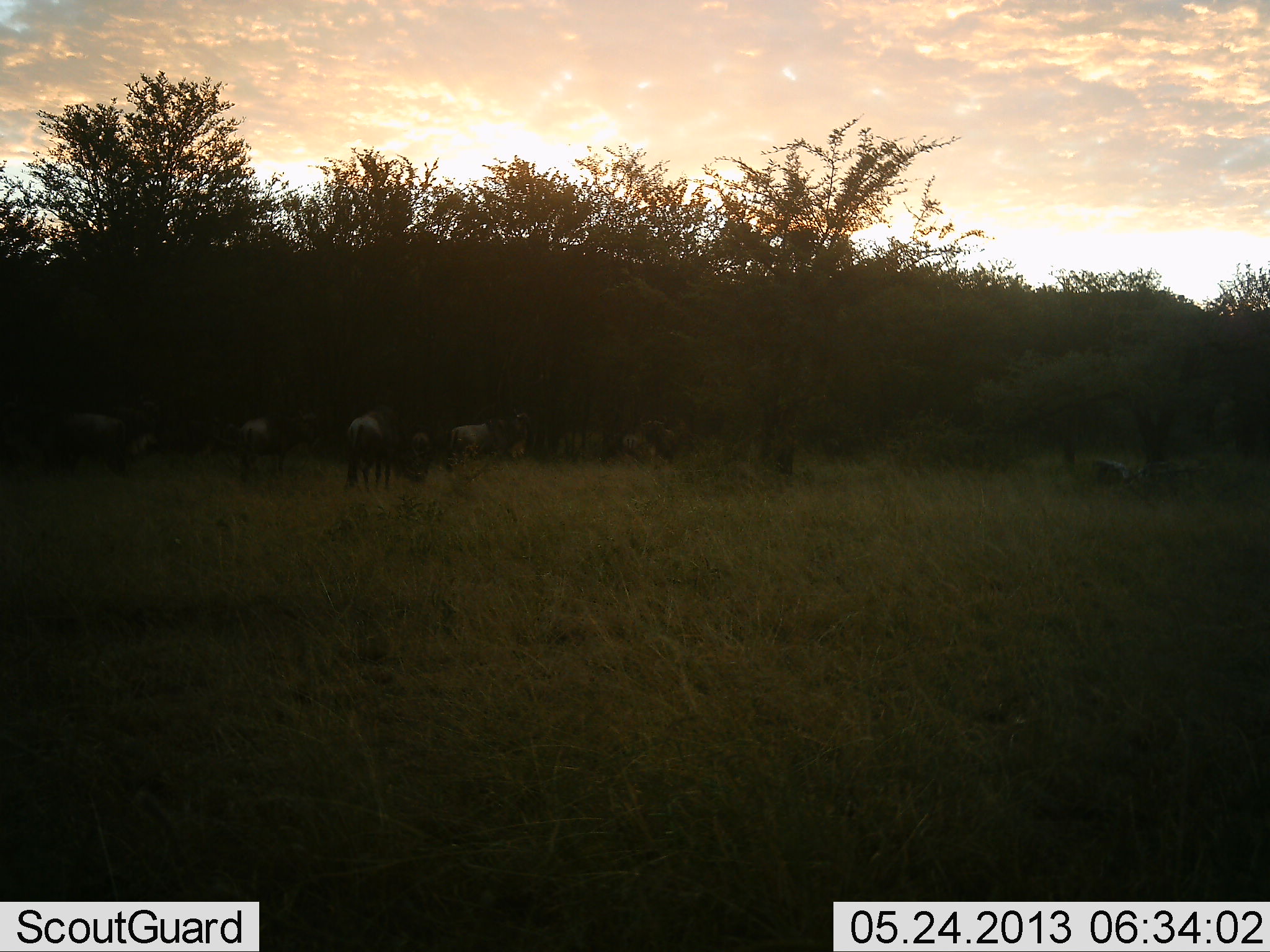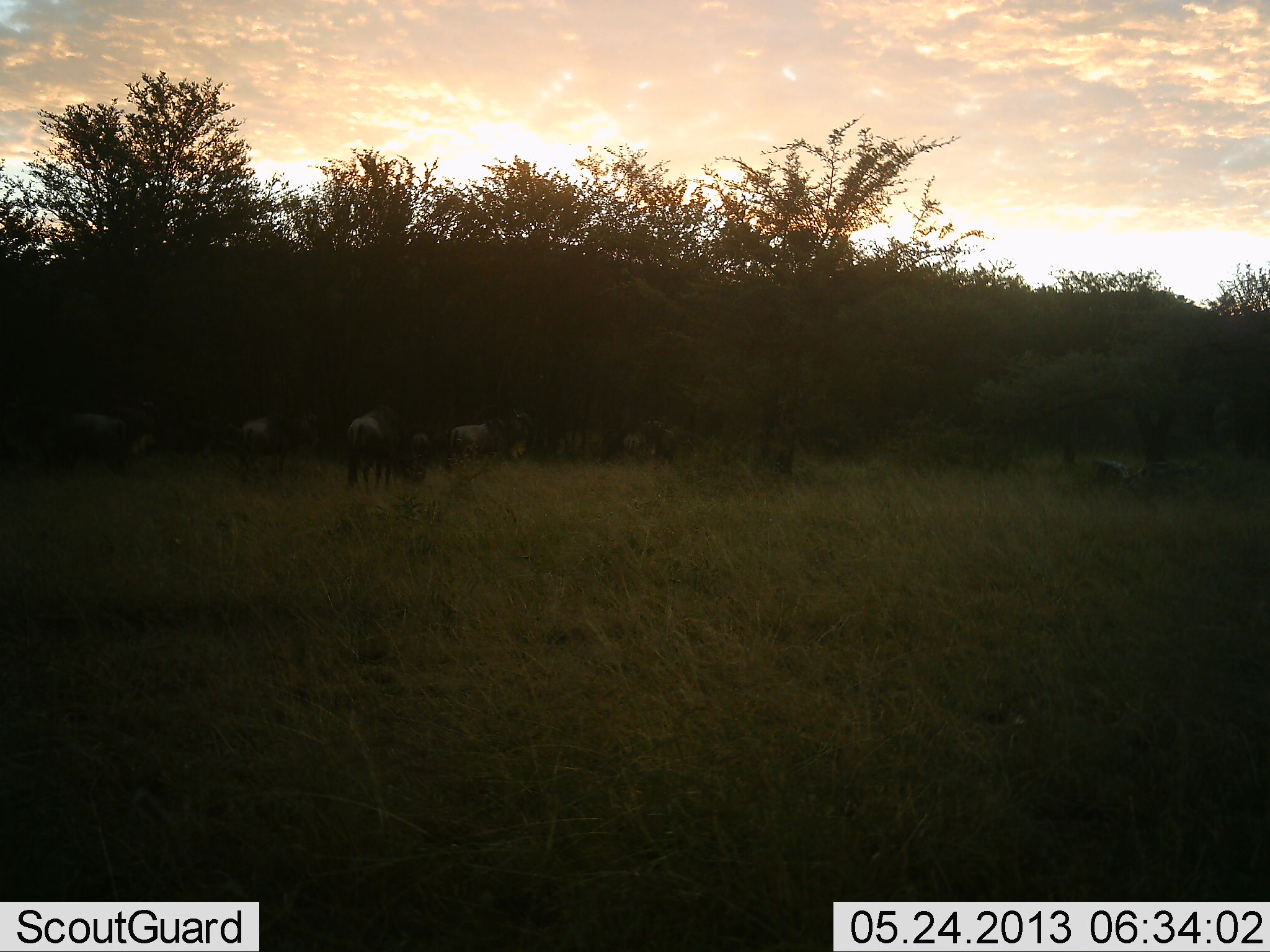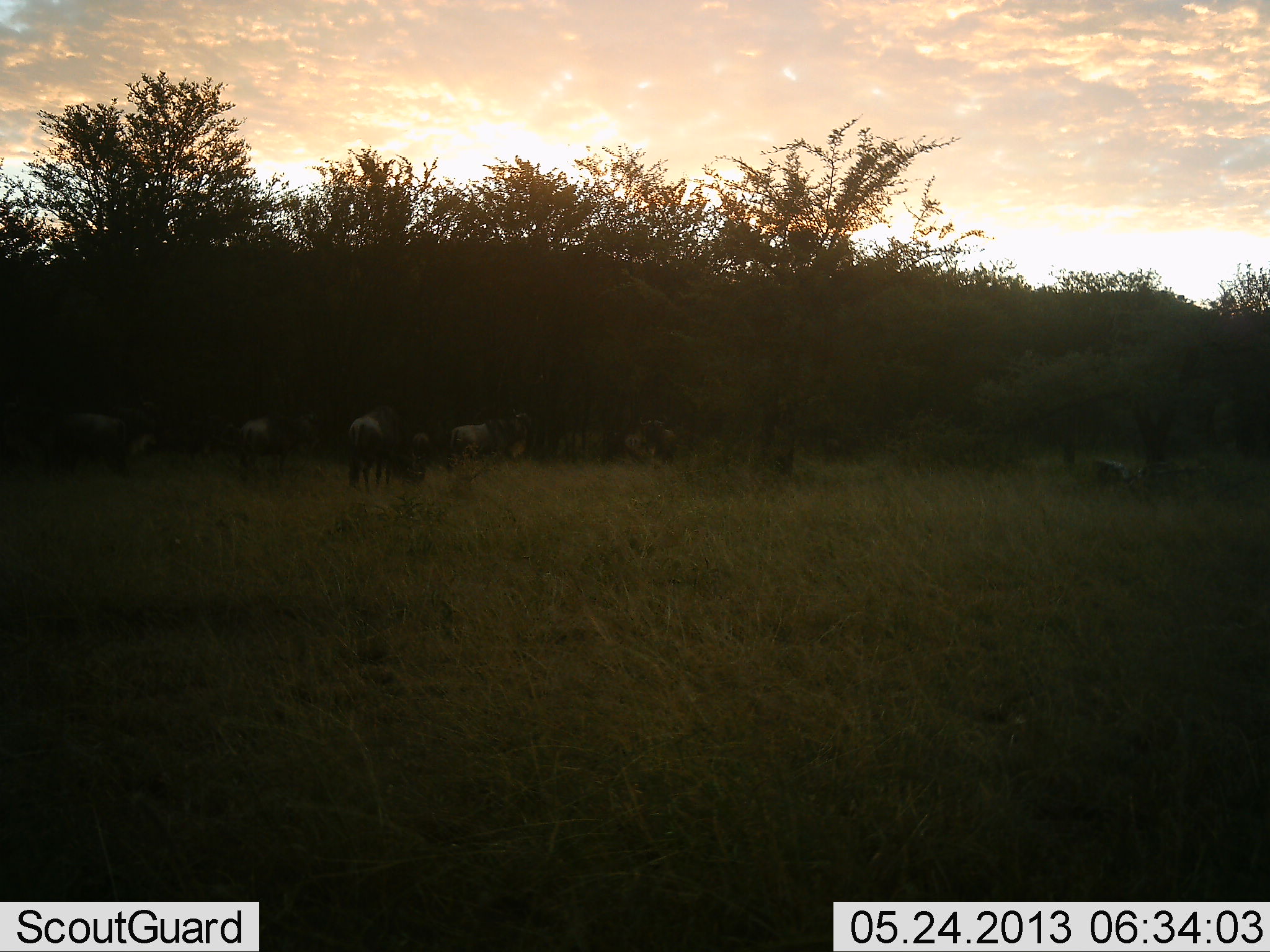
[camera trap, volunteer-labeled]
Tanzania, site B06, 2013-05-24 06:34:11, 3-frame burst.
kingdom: Animalia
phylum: Chordata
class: Mammalia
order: Artiodactyla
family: Bovidae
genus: Connochaetes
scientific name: Connochaetes taurinus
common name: blue wildebeest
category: wildebeest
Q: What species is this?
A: Wildebeest (blue wildebeest) (Connochaetes taurinus).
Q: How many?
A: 8.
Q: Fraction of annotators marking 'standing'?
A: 70%.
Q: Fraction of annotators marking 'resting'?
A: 10%.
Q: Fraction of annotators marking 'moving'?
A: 0%.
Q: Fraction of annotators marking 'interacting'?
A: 10%.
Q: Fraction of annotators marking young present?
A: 0%.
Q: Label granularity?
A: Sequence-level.